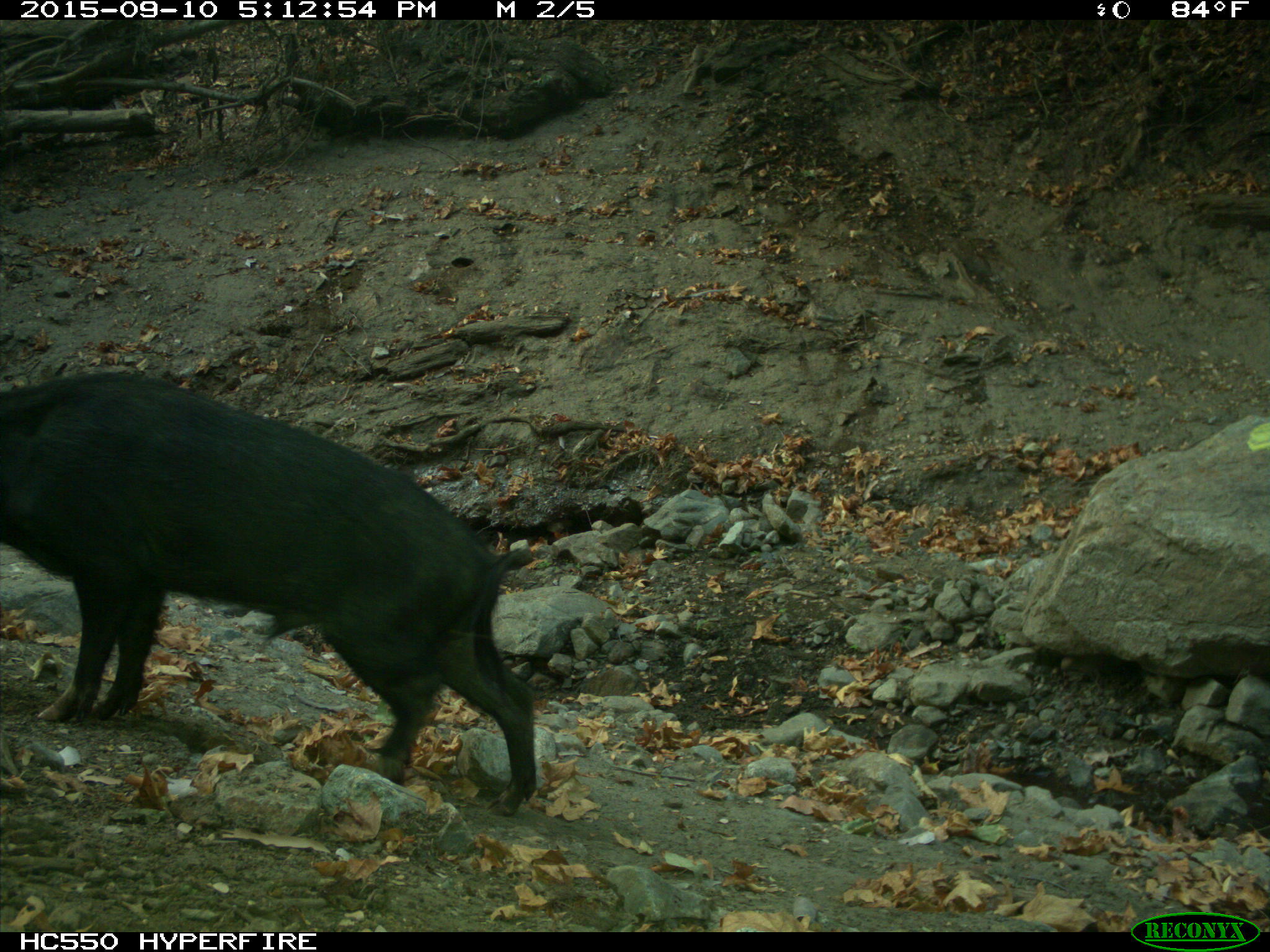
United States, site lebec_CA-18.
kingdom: Animalia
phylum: Chordata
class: Mammalia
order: Artiodactyla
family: Suidae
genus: Sus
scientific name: Sus scrofa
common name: wild boar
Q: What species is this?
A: Sus scrofa (wild boar).